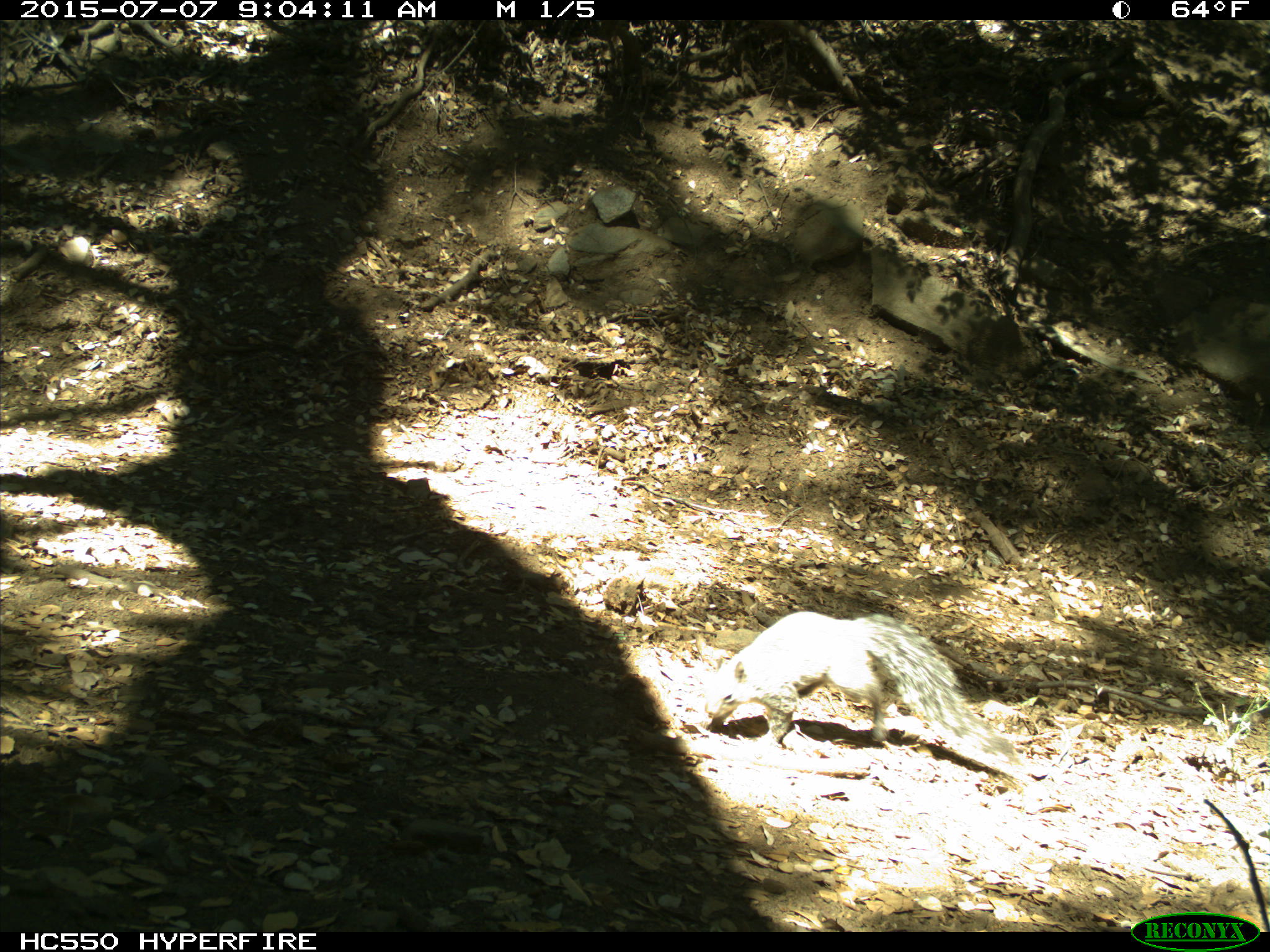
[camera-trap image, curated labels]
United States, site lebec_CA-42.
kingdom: Animalia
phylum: Chordata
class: Mammalia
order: Rodentia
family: Sciuridae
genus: Sciurus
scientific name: Sciurus carolinensis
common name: eastern gray squirrel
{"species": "Sciurus carolinensis (eastern gray squirrel)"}